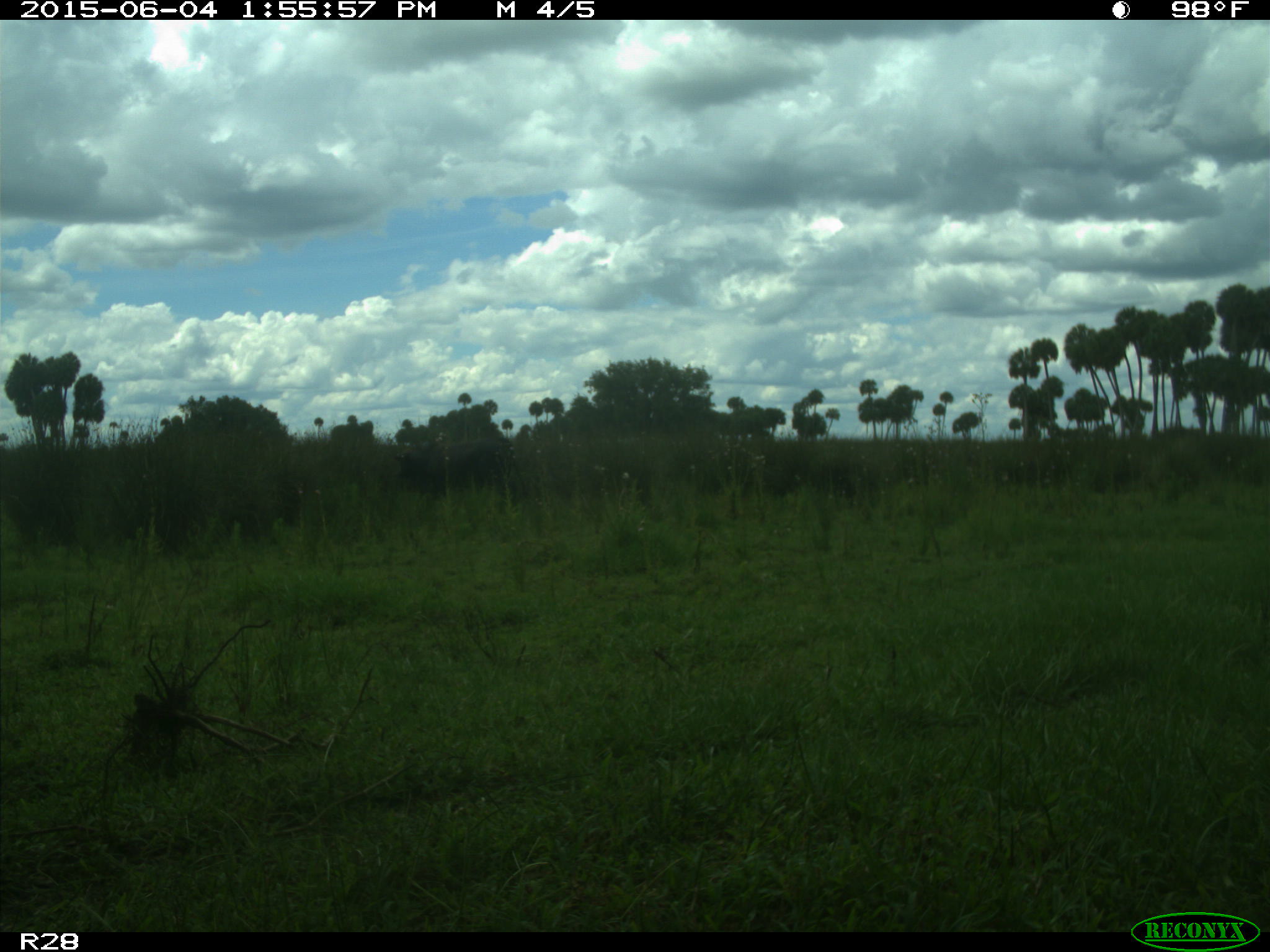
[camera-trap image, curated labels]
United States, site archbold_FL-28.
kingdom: Animalia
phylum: Chordata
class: Mammalia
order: Artiodactyla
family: Bovidae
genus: Bos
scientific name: Bos taurus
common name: domestic cow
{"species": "Bos taurus (domestic cow)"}